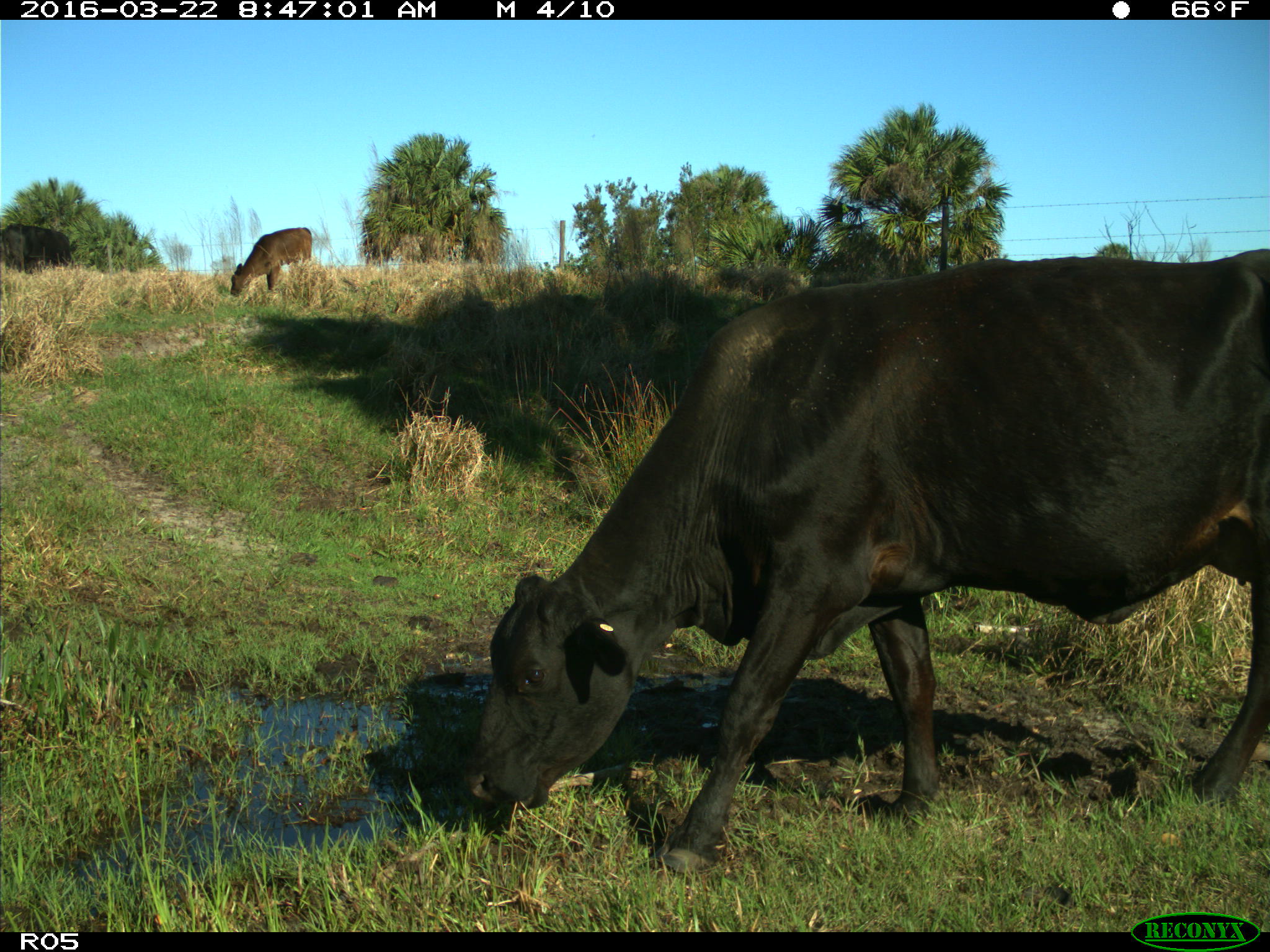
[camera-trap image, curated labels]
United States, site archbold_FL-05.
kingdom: Animalia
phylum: Chordata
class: Mammalia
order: Artiodactyla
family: Bovidae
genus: Bos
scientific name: Bos taurus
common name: domestic cow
Bos taurus (domestic cow).